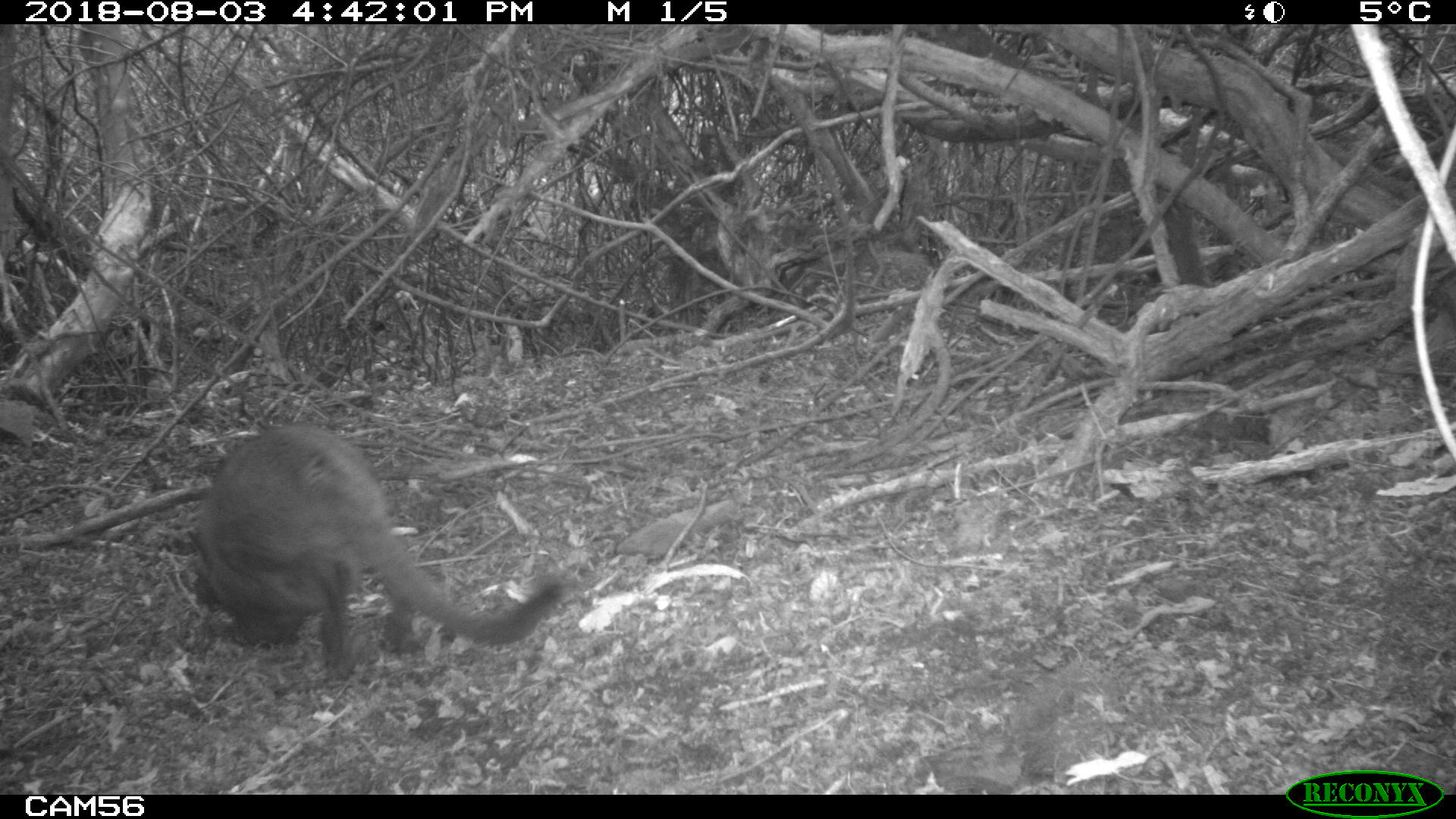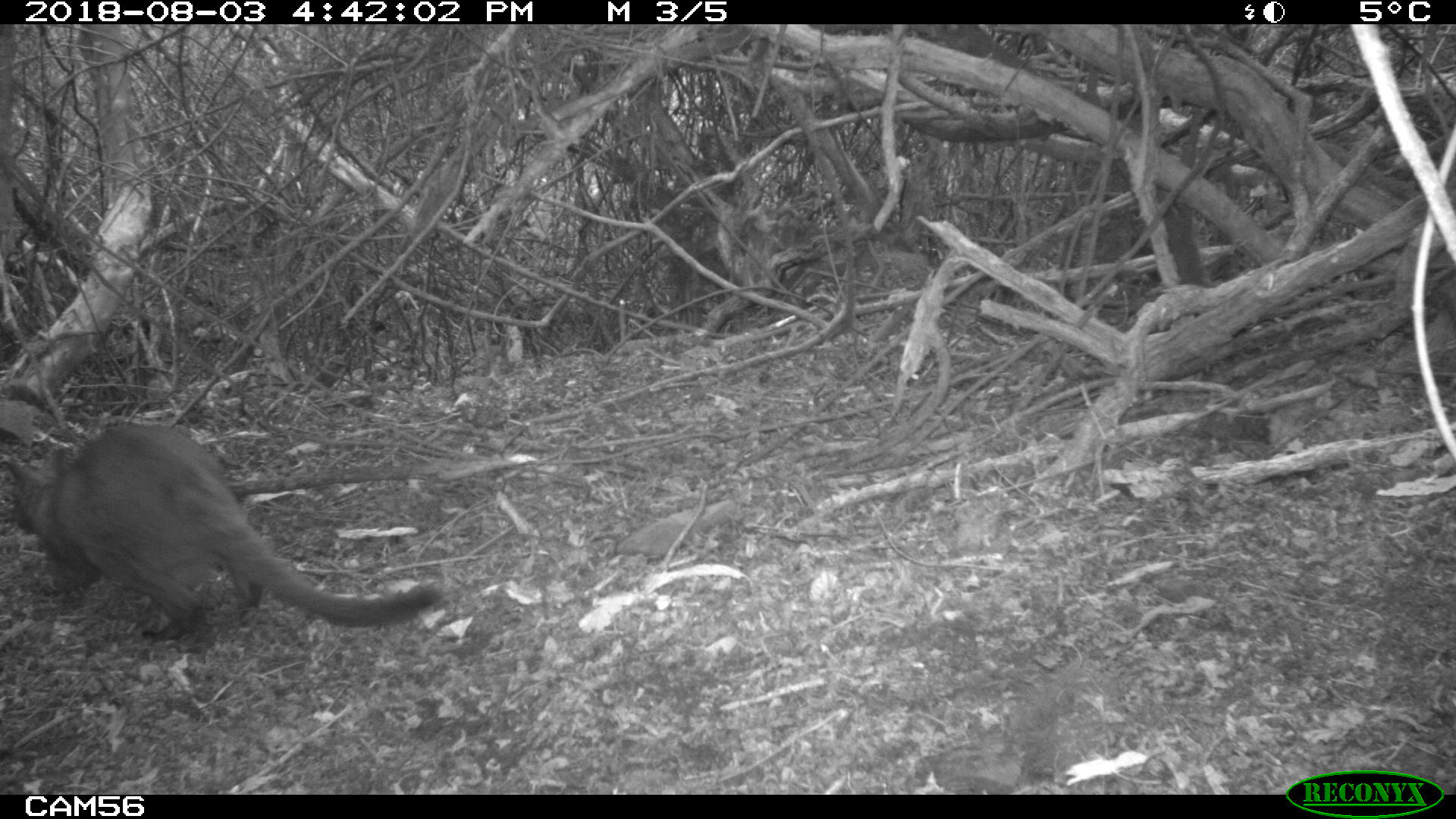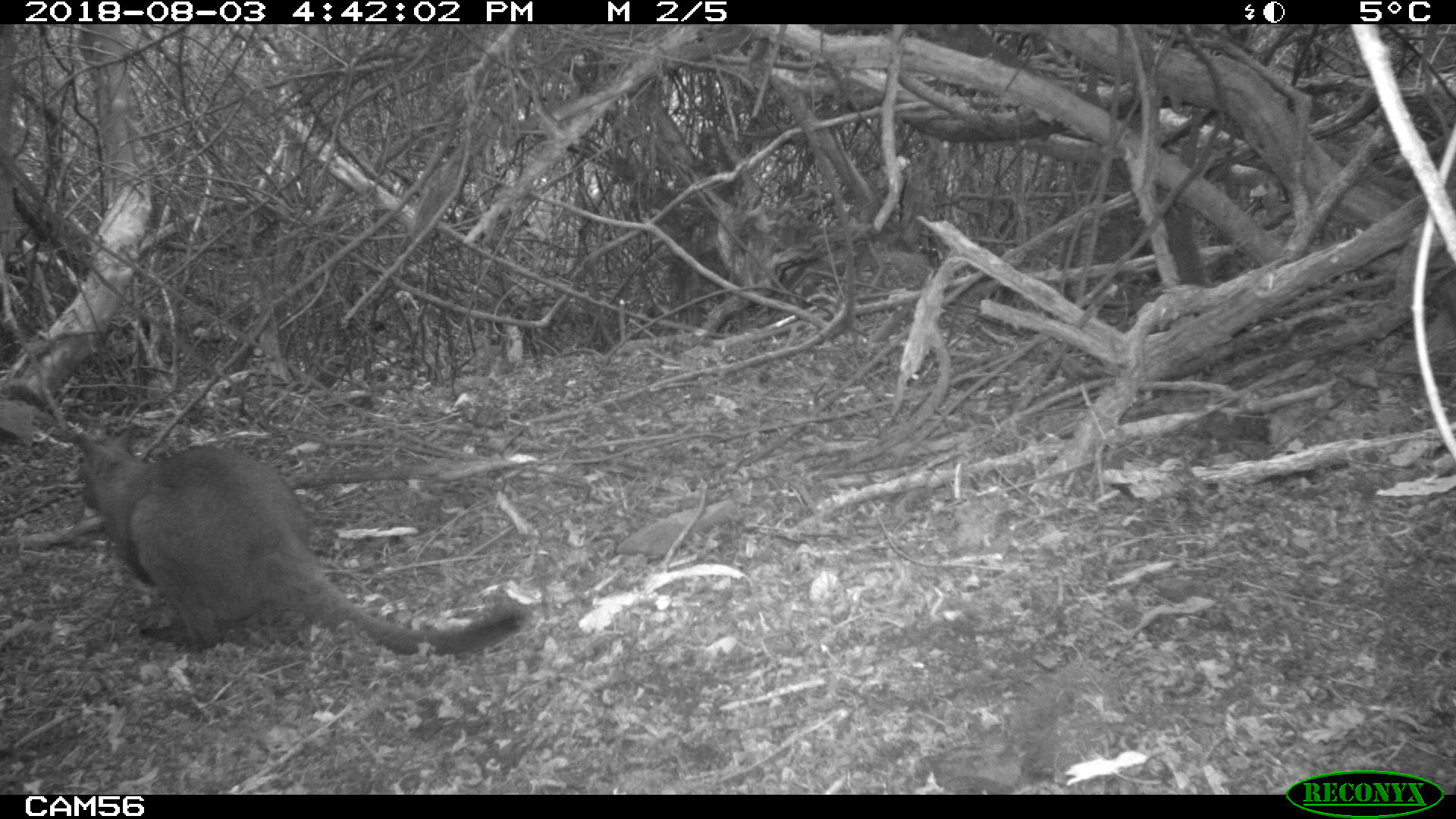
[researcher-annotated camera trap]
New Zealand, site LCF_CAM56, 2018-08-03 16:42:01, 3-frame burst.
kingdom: Animalia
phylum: Chordata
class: Mammalia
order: Diprotodontia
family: Macropodidae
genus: Notamacropus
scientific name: Notamacropus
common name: wallaby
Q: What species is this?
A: Wallaby (Notamacropus).